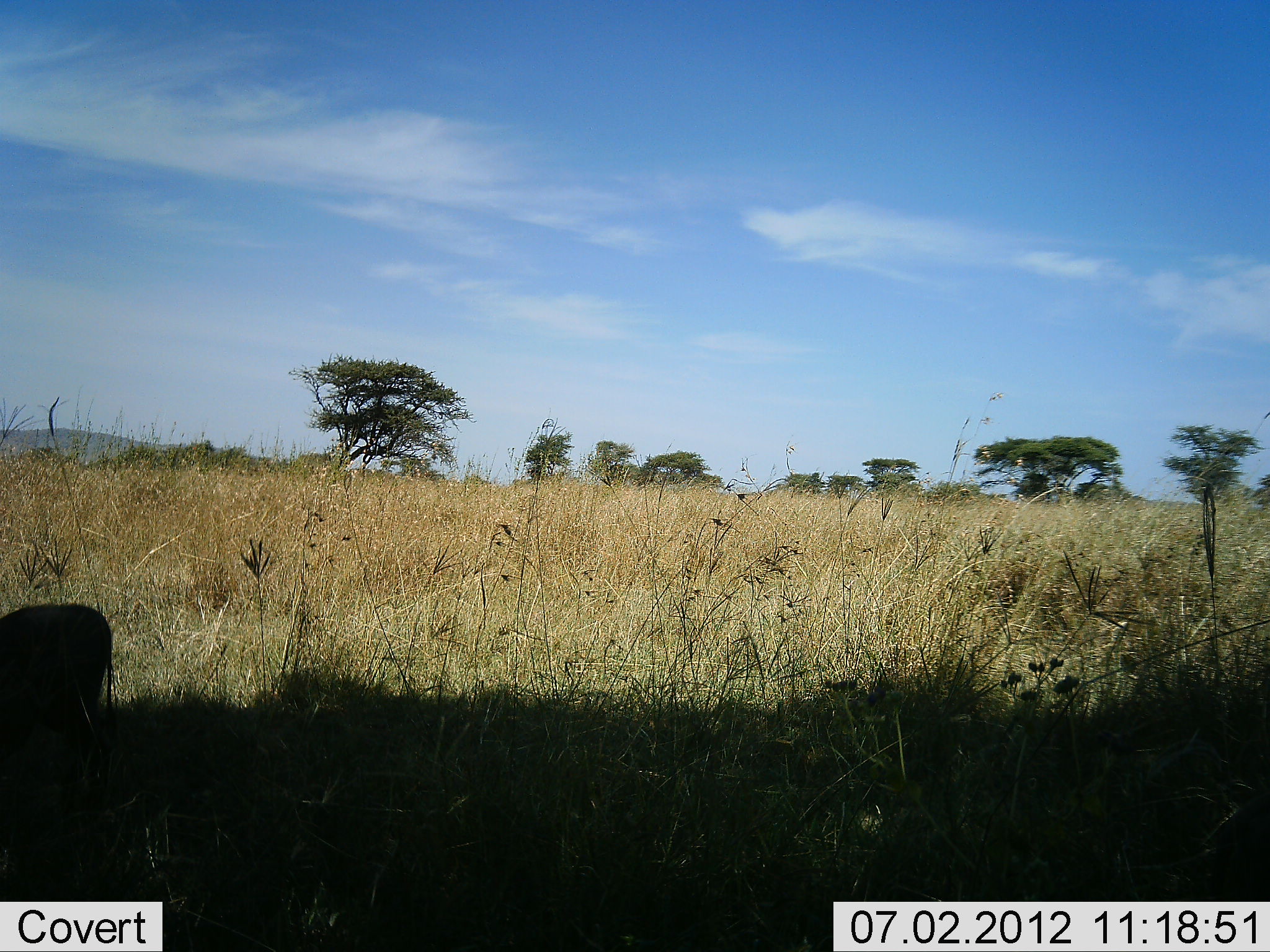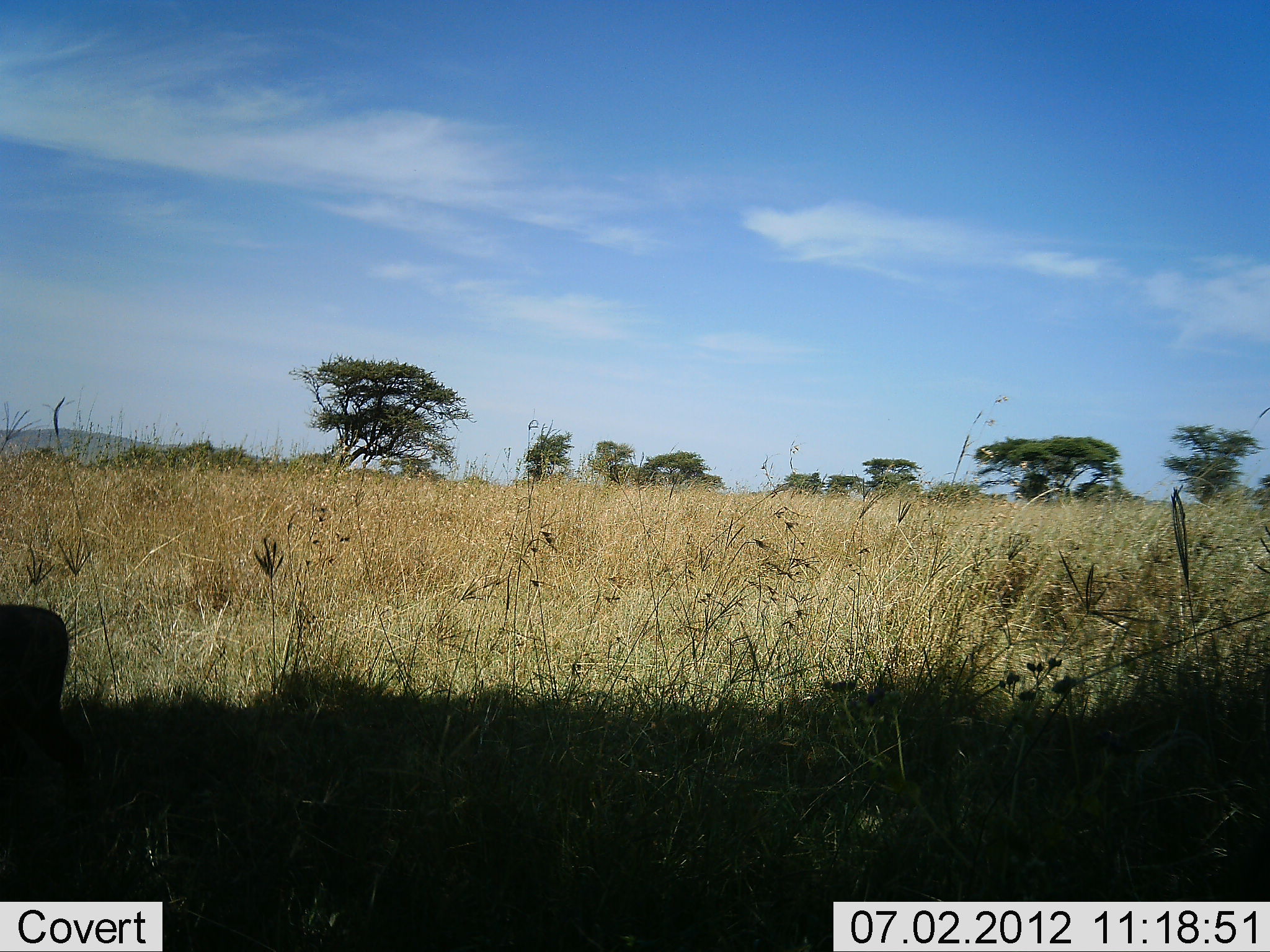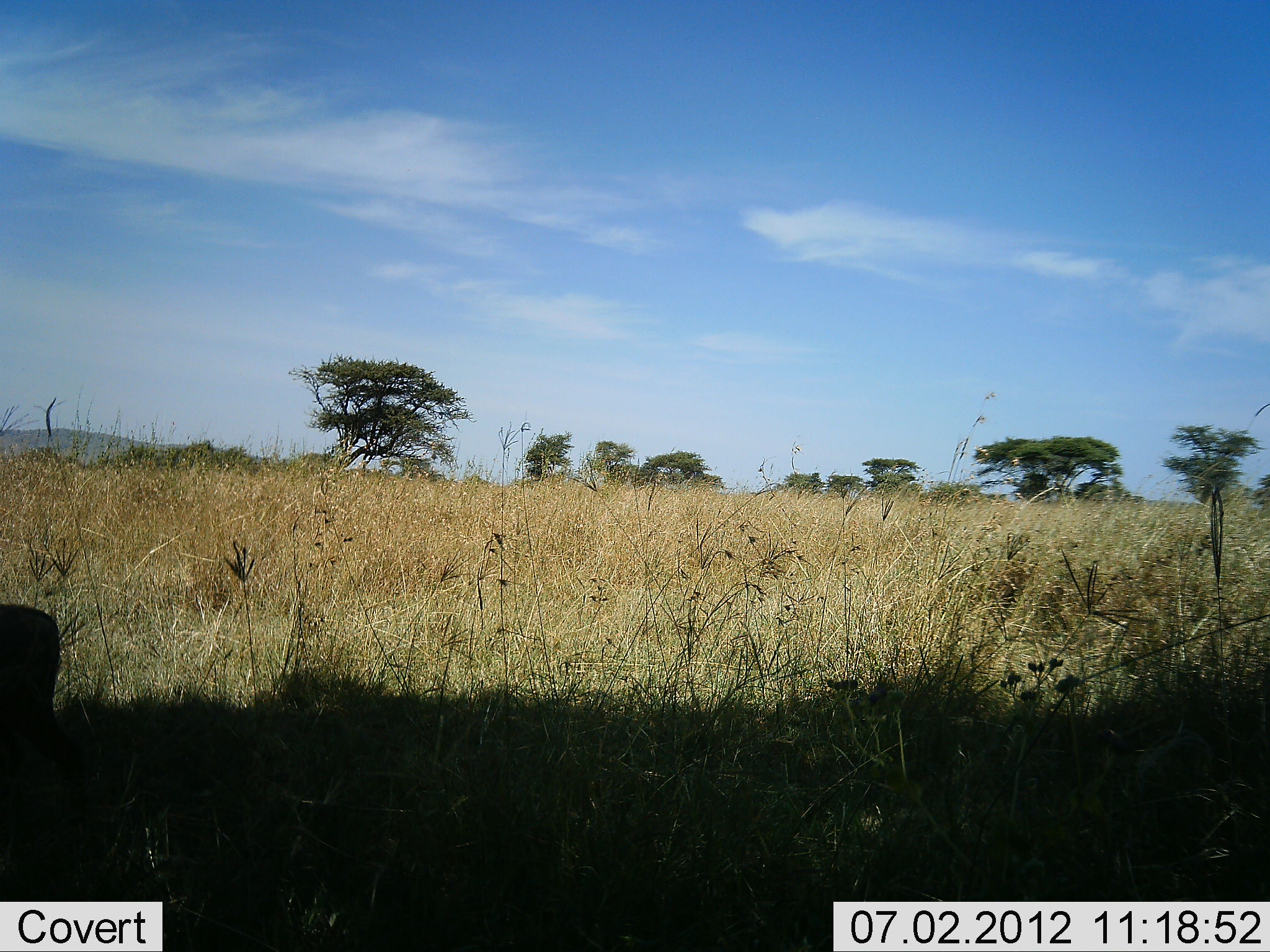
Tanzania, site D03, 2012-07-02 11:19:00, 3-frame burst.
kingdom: Animalia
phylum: Chordata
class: Mammalia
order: Artiodactyla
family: Suidae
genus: Phacochoerus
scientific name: Phacochoerus africanus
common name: warthog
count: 1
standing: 0%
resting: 0%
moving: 100%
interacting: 0%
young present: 0%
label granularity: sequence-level